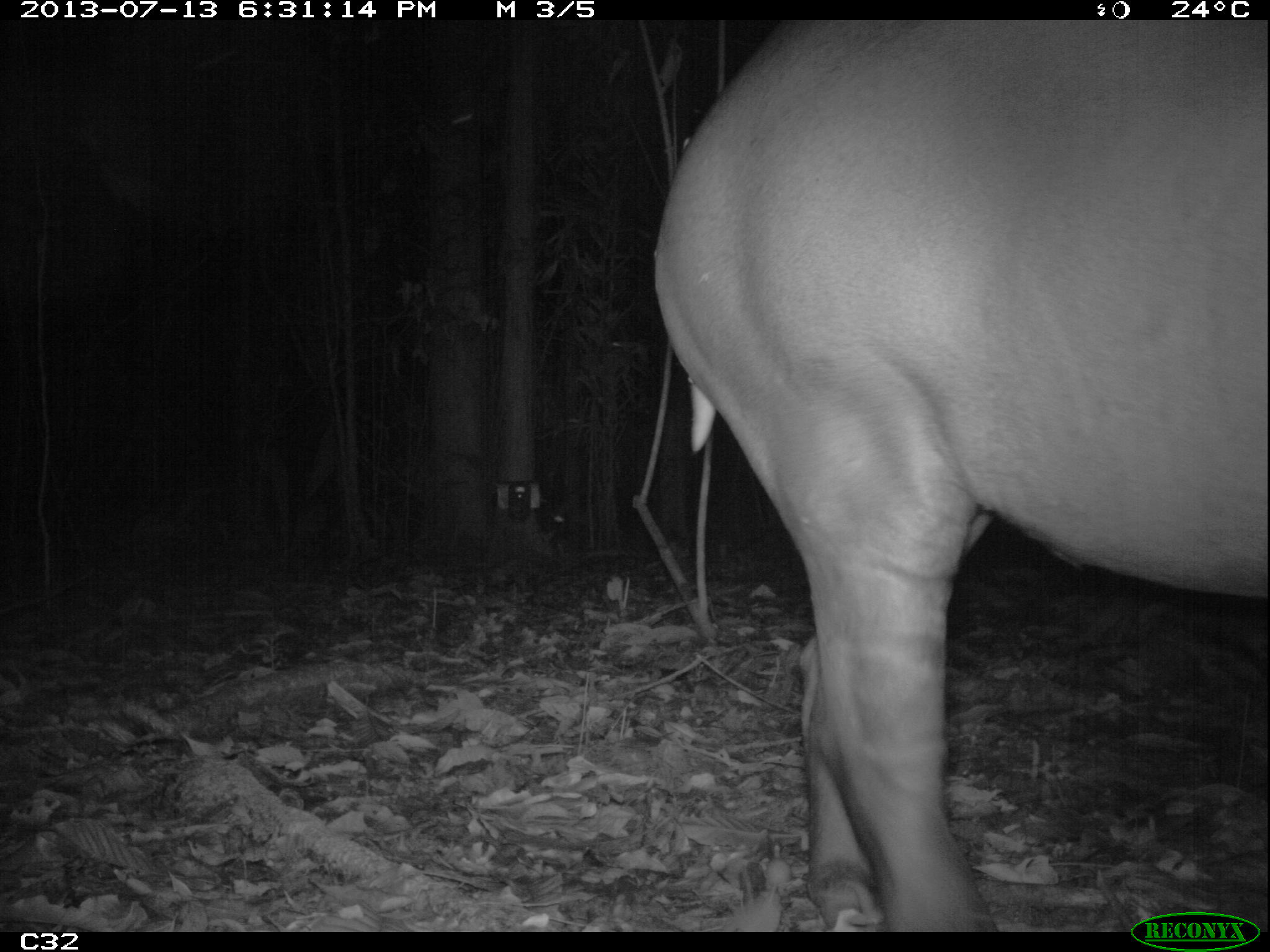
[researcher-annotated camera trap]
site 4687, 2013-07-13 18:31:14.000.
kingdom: Animalia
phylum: Chordata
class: Mammalia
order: Perissodactyla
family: Tapiridae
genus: Tapirus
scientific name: Tapirus terrestris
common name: south american tapir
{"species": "Tapirus terrestris (south american tapir)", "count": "1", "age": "adult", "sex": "female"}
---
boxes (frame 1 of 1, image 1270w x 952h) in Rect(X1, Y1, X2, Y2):
tapirus terrestris: Rect(645, 19, 1264, 932)